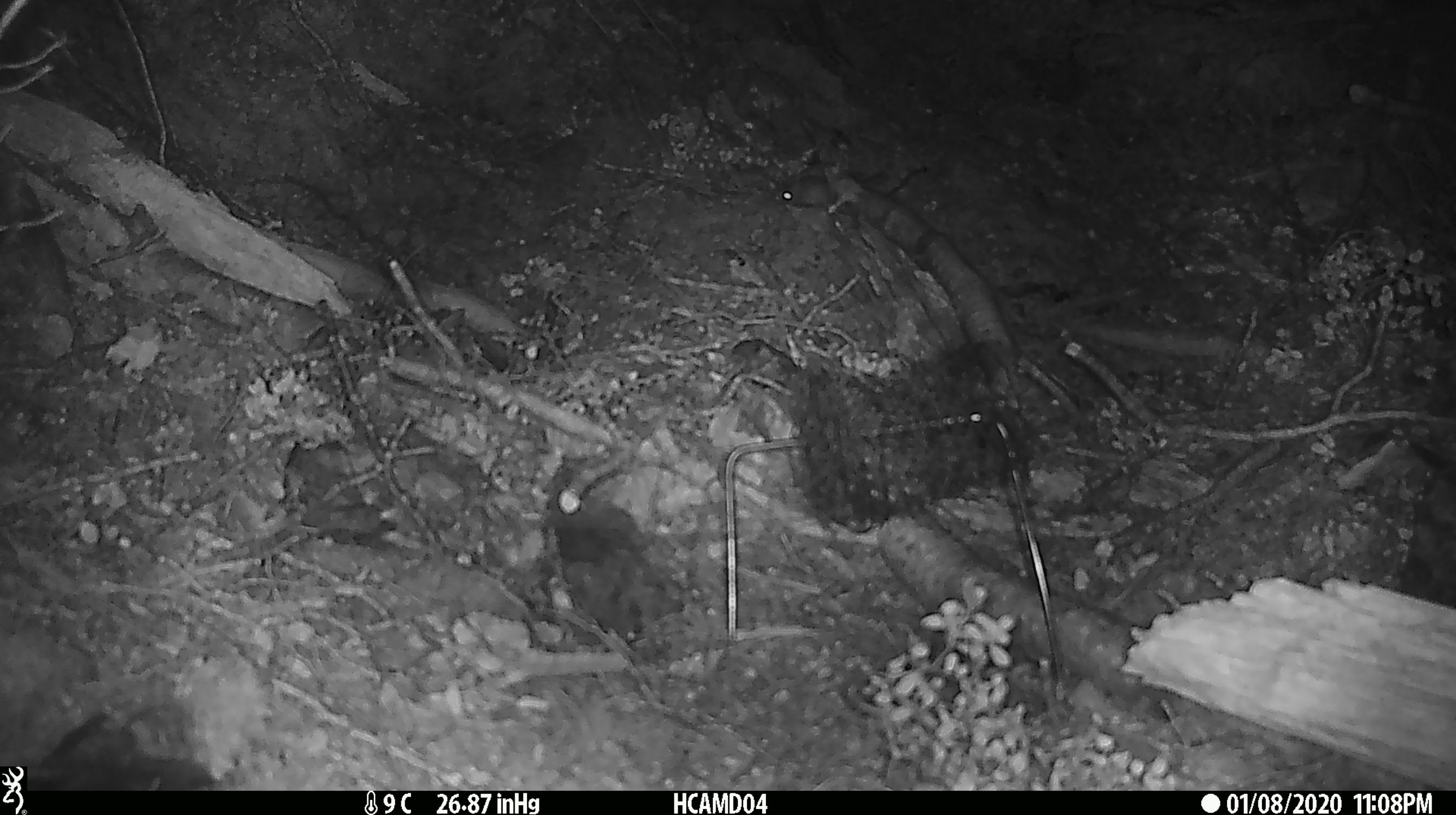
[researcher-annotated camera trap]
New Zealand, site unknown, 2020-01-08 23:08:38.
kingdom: Animalia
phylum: Chordata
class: Mammalia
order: Rodentia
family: Muridae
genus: Mus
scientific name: Mus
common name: mouse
Mouse (Mus).